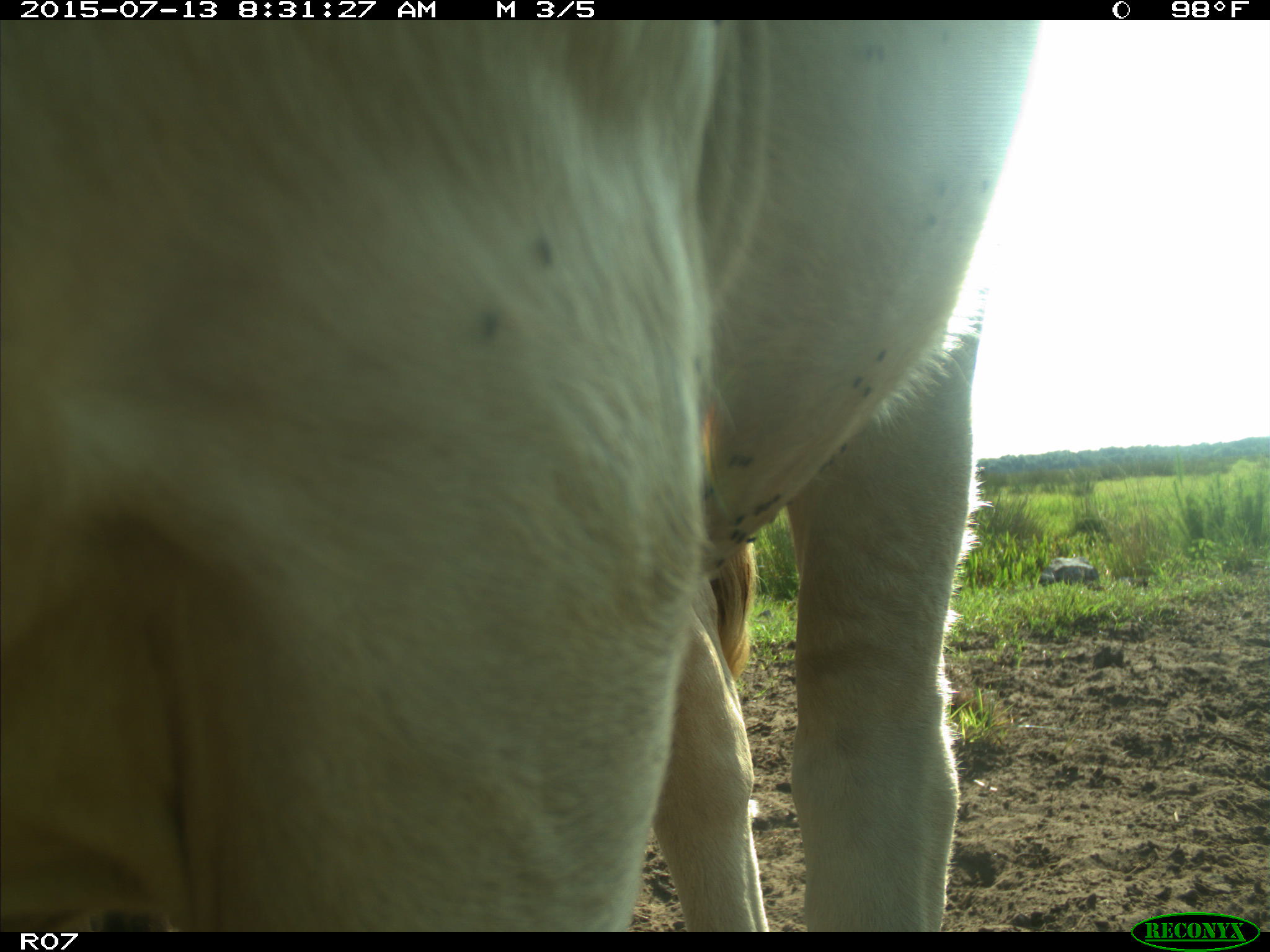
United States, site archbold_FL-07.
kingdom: Animalia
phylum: Chordata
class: Mammalia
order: Artiodactyla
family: Bovidae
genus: Bos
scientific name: Bos taurus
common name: domestic cow